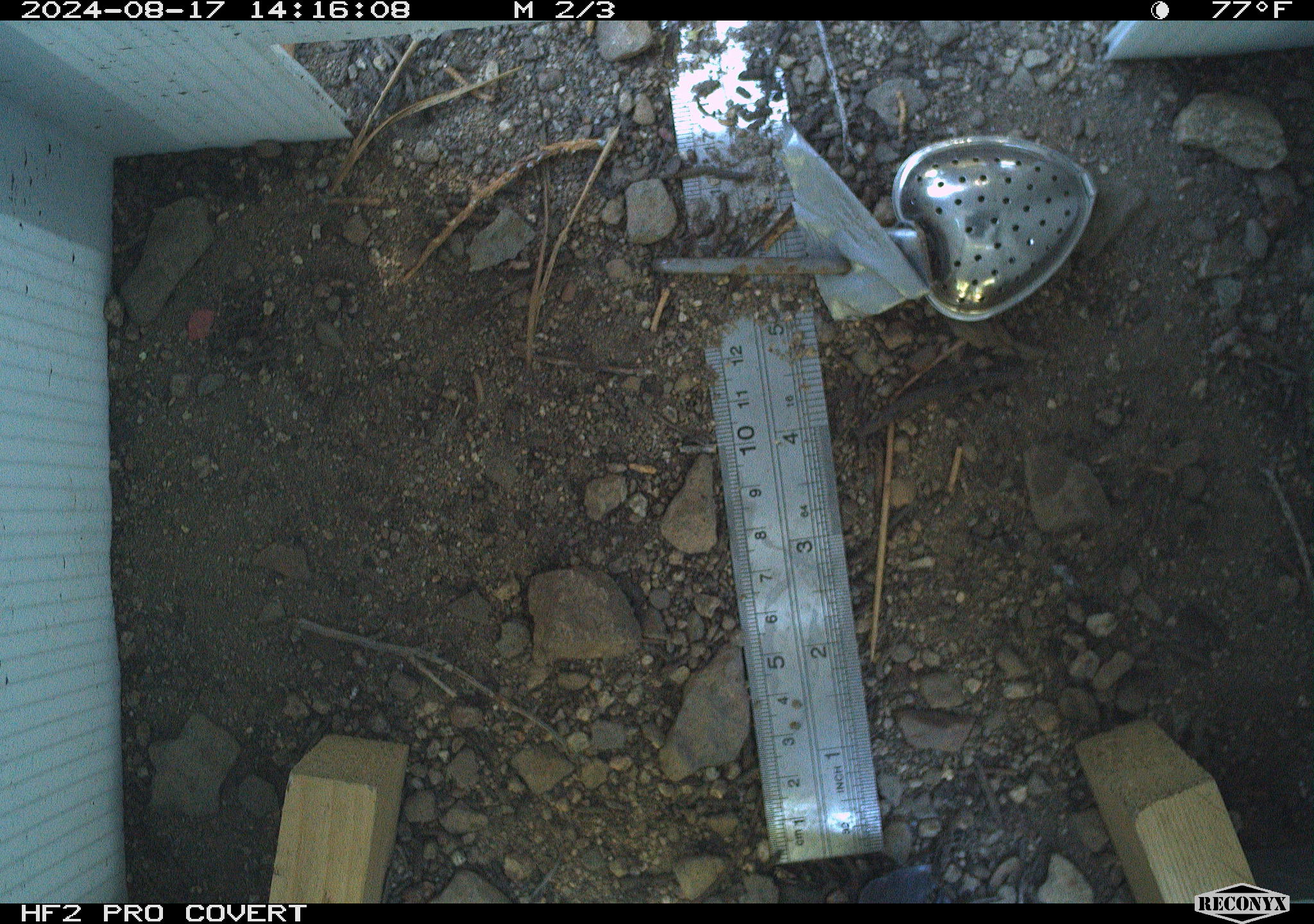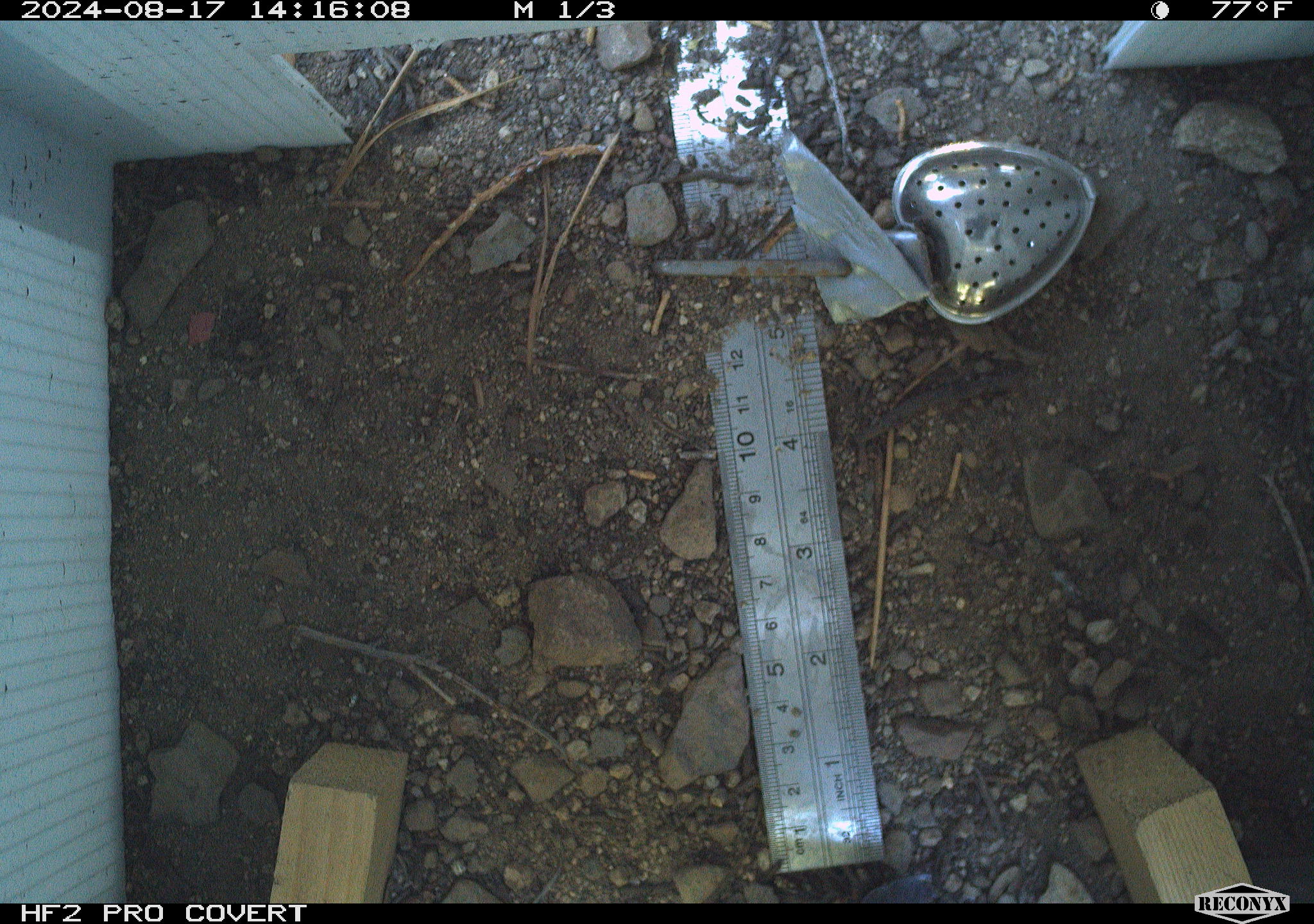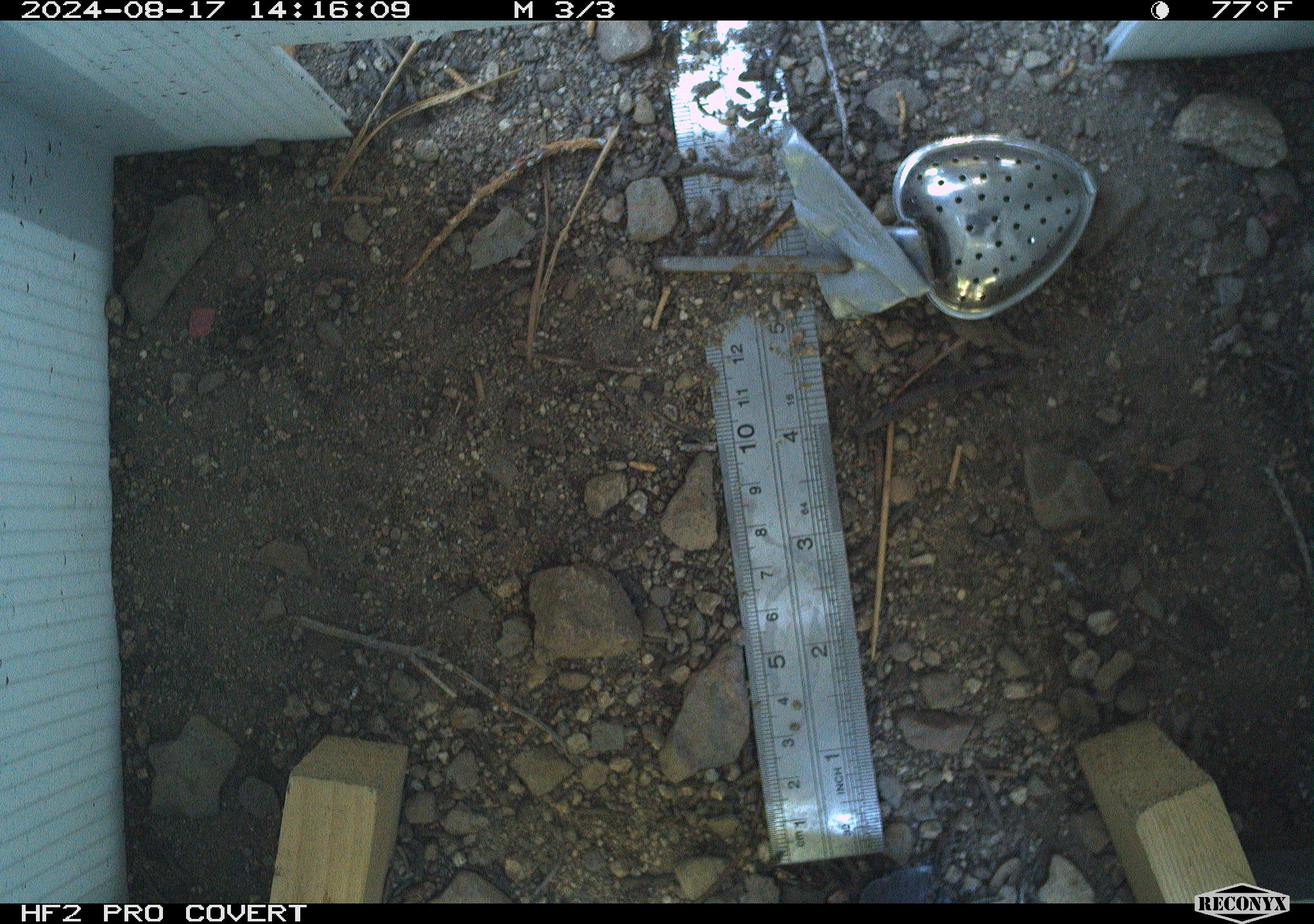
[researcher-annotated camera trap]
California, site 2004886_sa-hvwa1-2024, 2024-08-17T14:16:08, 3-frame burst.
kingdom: Animalia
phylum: Chordata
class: Mammalia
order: Rodentia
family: Sciuridae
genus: Neotamias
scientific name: Neotamias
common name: western chipmunks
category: neotamias species